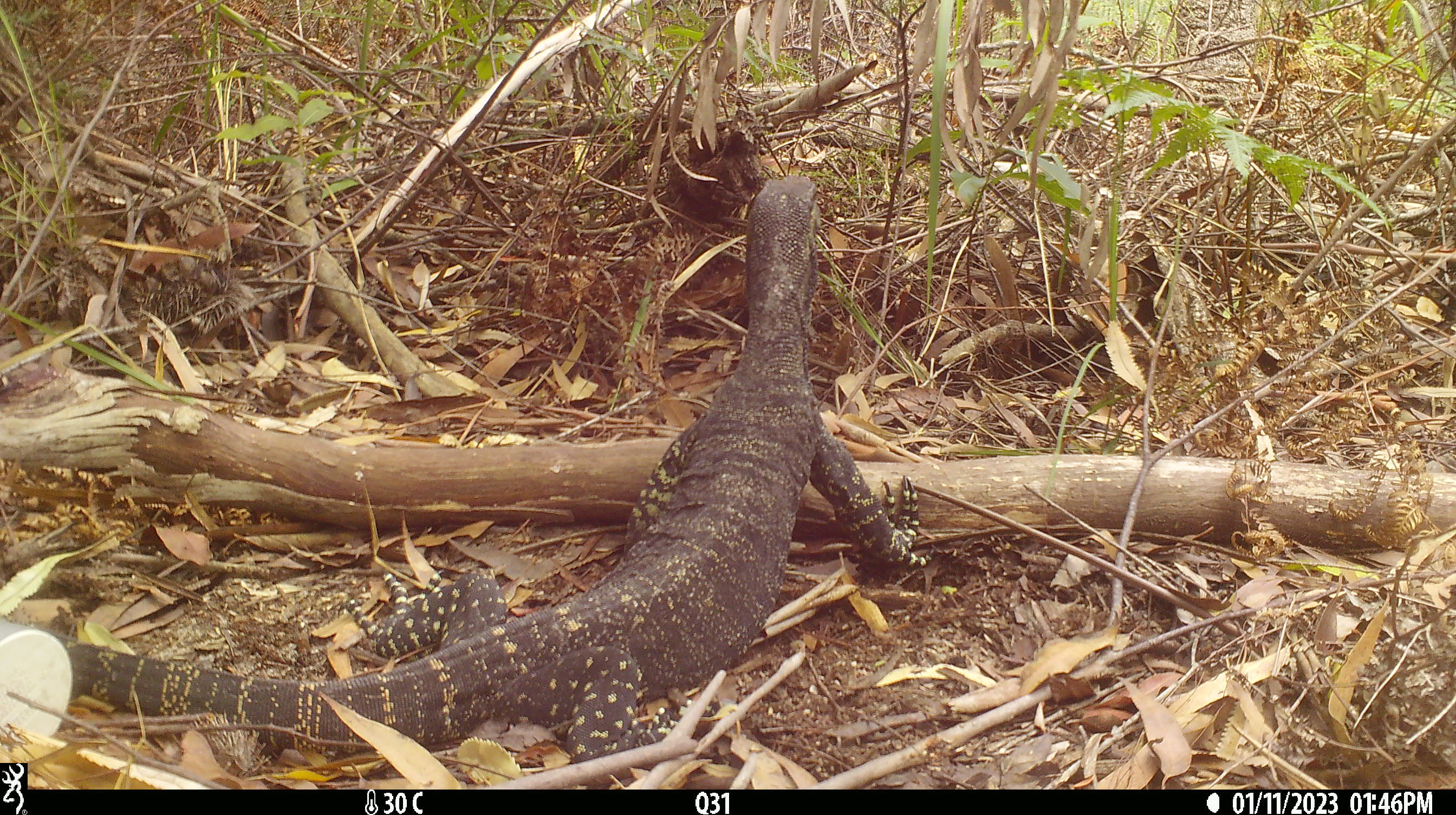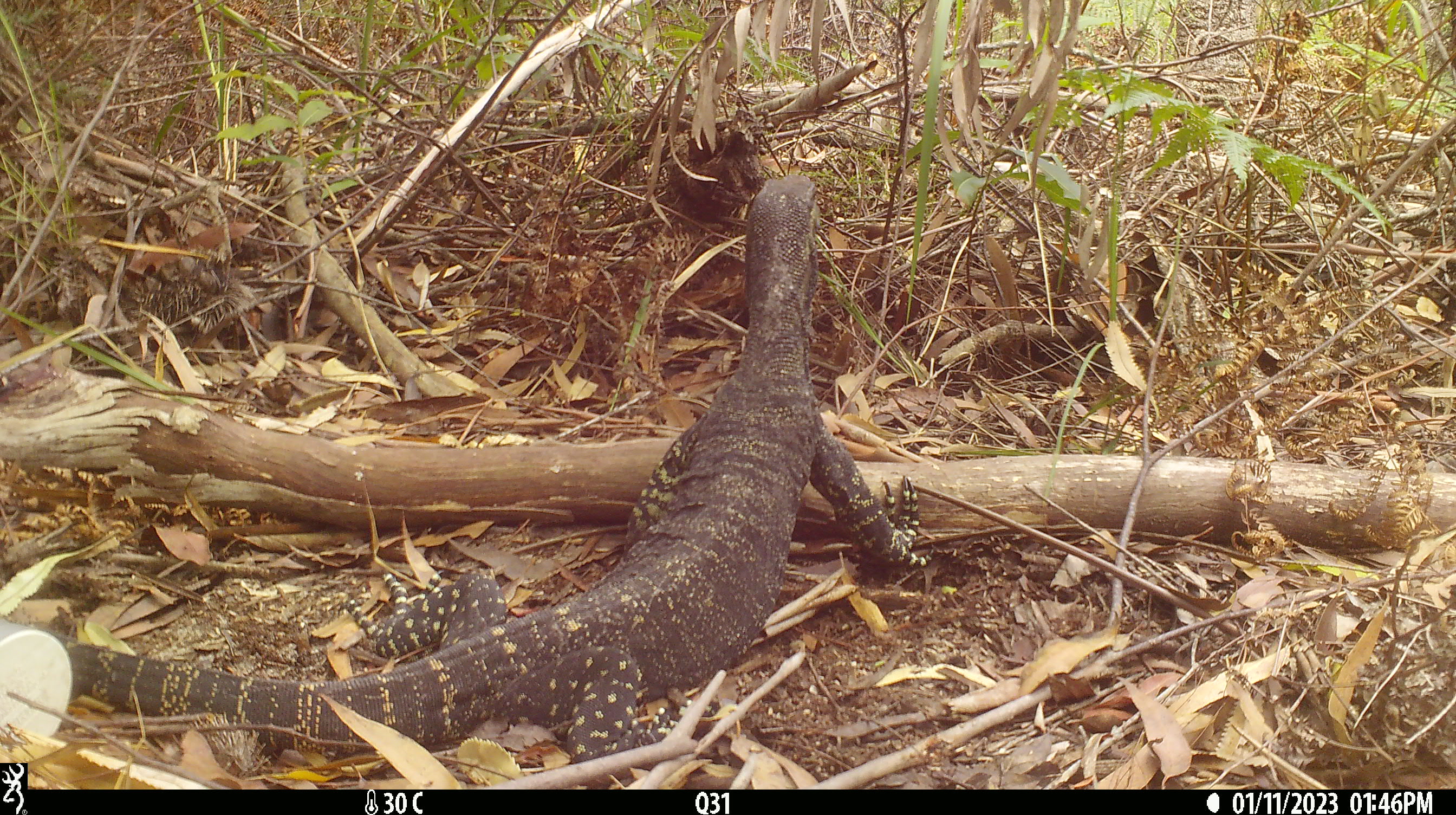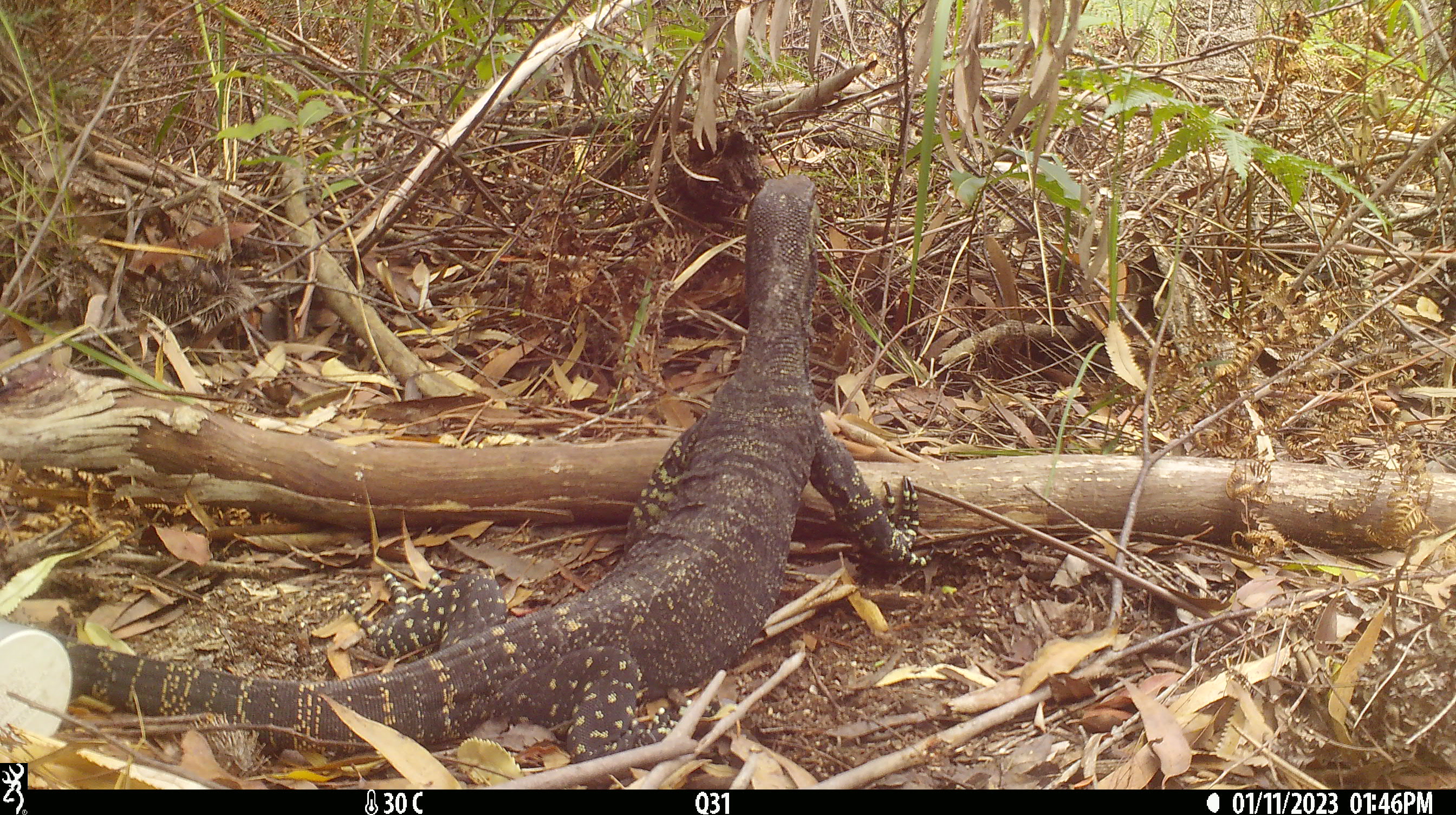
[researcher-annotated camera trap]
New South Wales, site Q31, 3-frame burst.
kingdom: Animalia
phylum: Chordata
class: Reptilia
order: Squamata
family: Varanidae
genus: Varanus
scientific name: Varanus varius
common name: lace monitor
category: goanna